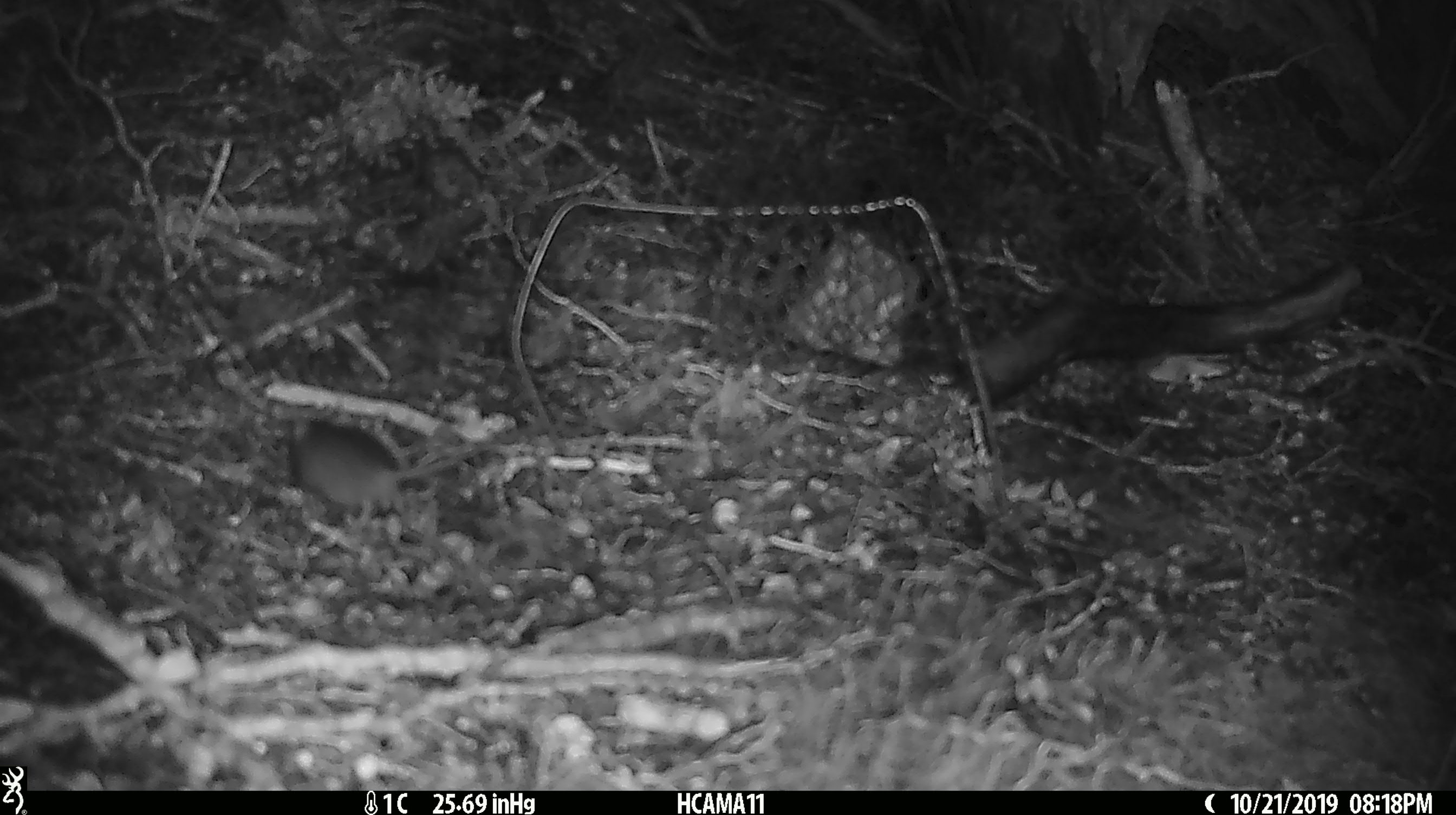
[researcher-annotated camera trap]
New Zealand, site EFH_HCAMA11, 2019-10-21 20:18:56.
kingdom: Animalia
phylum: Chordata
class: Mammalia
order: Rodentia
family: Muridae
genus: Mus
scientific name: Mus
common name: mouse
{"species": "mouse (Mus)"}